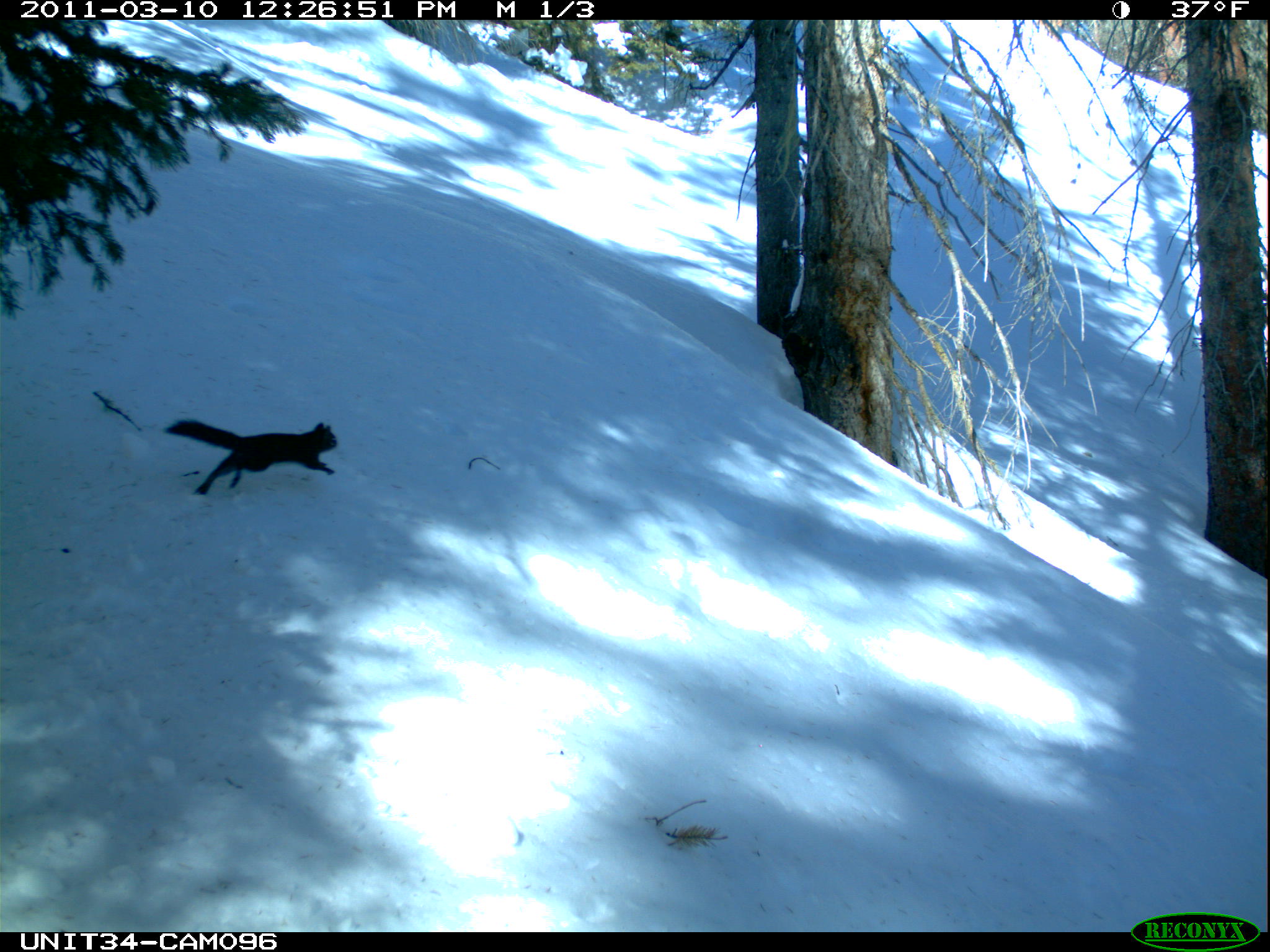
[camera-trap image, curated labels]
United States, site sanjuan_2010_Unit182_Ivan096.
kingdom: Animalia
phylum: Chordata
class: Mammalia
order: Rodentia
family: Sciuridae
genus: Tamiasciurus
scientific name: Tamiasciurus hudsonicus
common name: american red squirrel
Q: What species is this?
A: Tamiasciurus hudsonicus (american red squirrel).